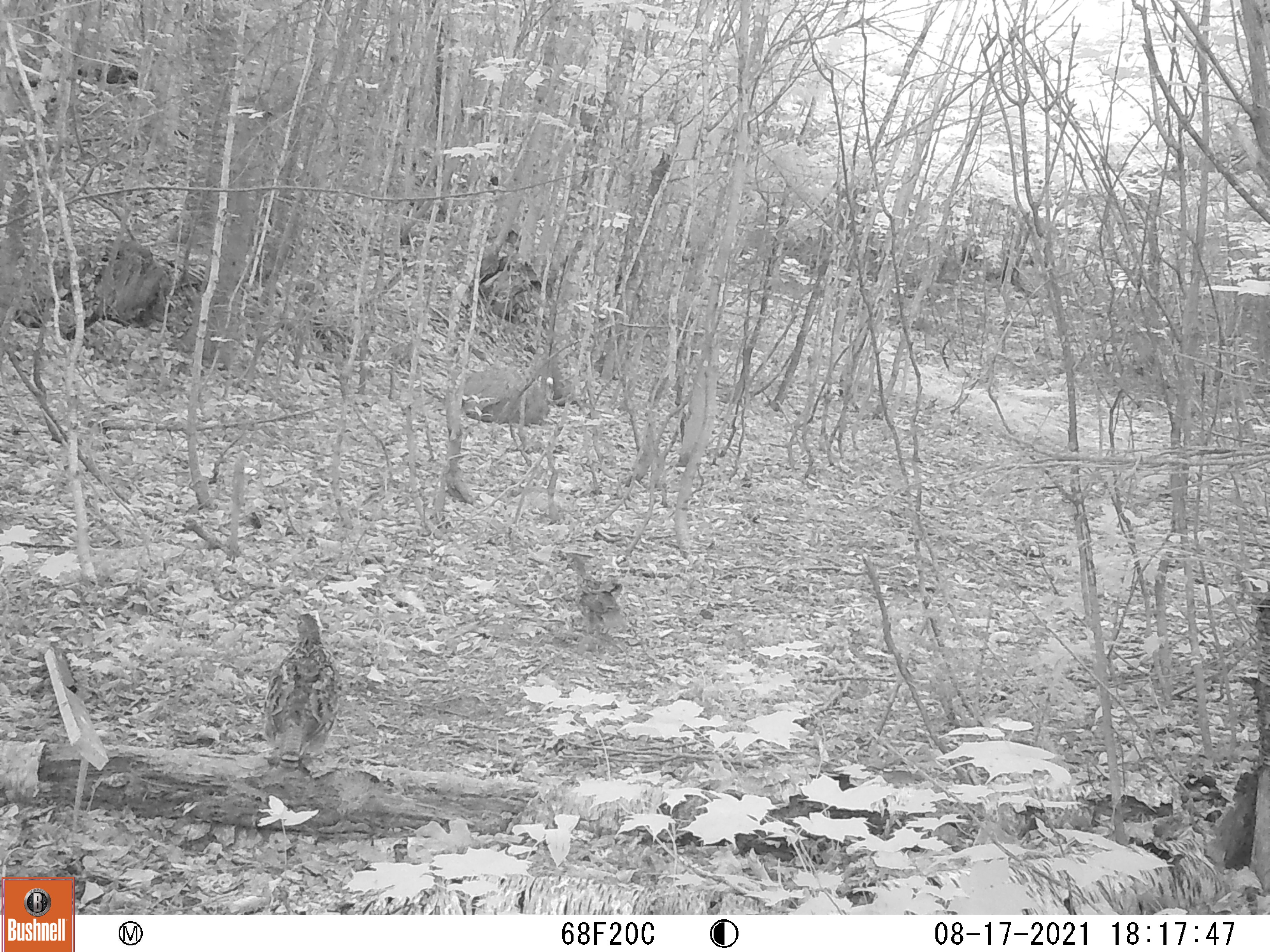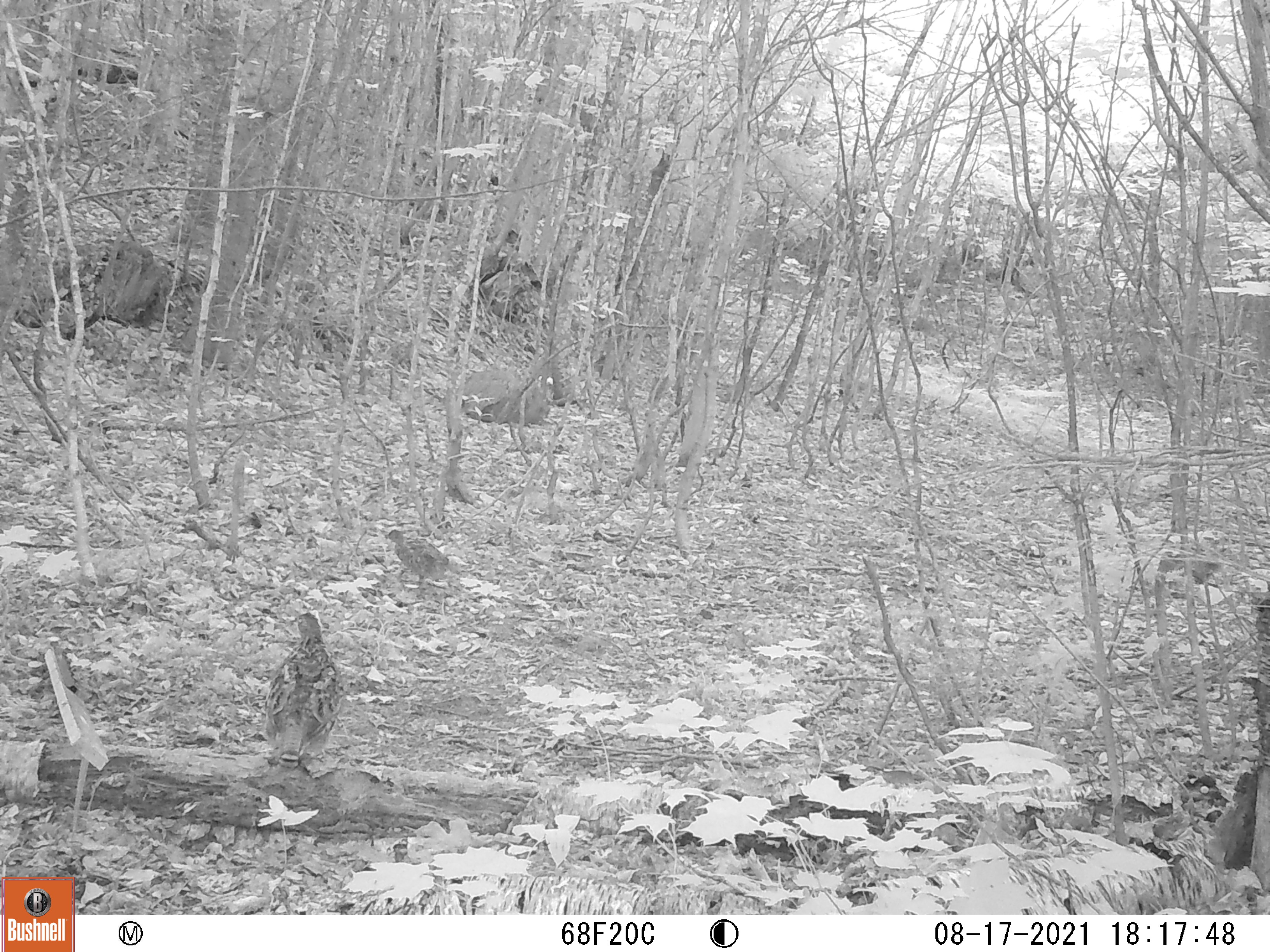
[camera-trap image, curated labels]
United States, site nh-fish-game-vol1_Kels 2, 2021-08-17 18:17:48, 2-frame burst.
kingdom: Animalia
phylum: Chordata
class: Aves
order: Galliformes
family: Phasianidae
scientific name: Phasianidae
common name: grouse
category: grouse sp.